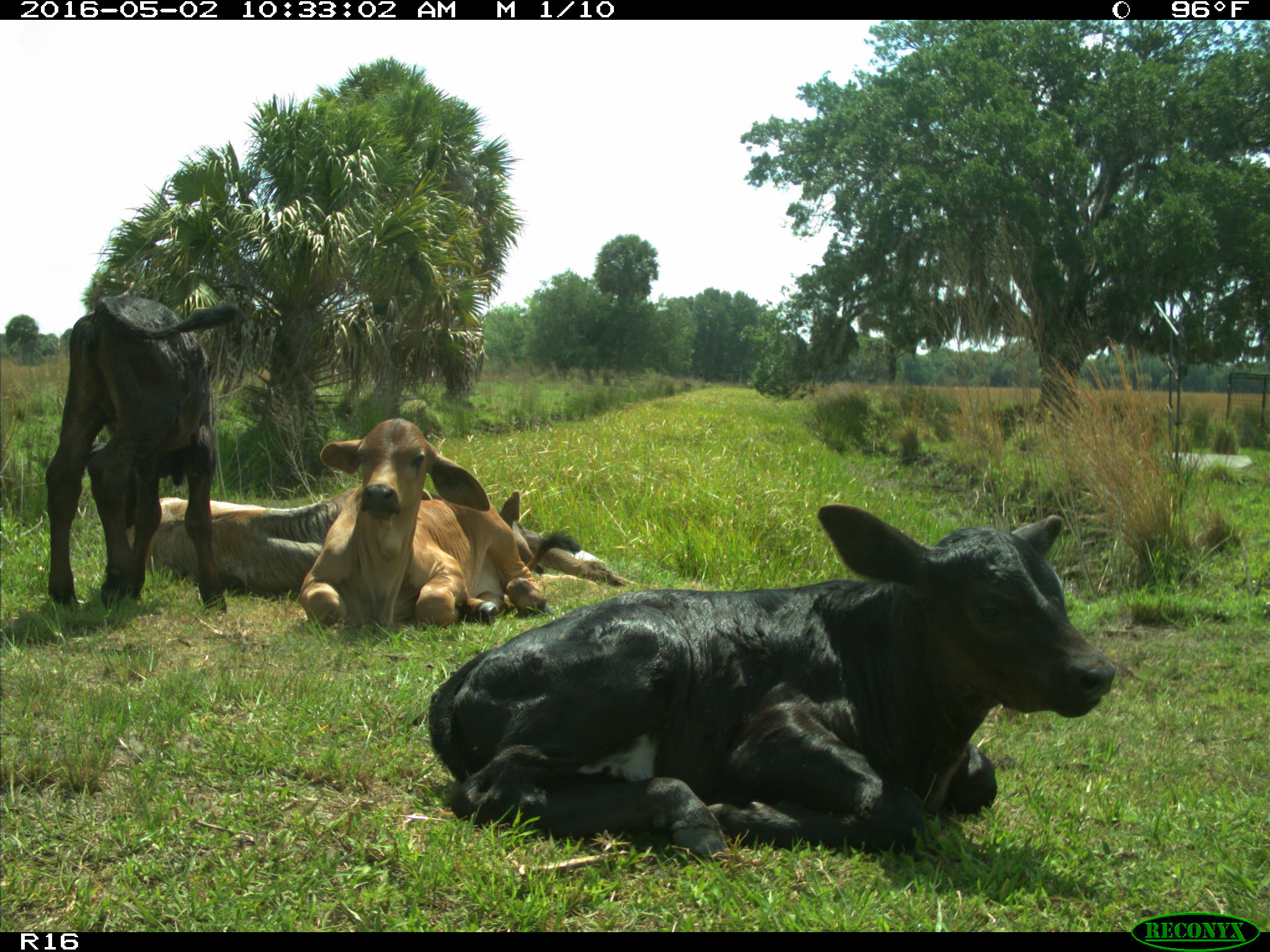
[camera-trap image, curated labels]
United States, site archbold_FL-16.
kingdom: Animalia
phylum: Chordata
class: Mammalia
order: Artiodactyla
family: Bovidae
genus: Bos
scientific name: Bos taurus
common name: domestic cow